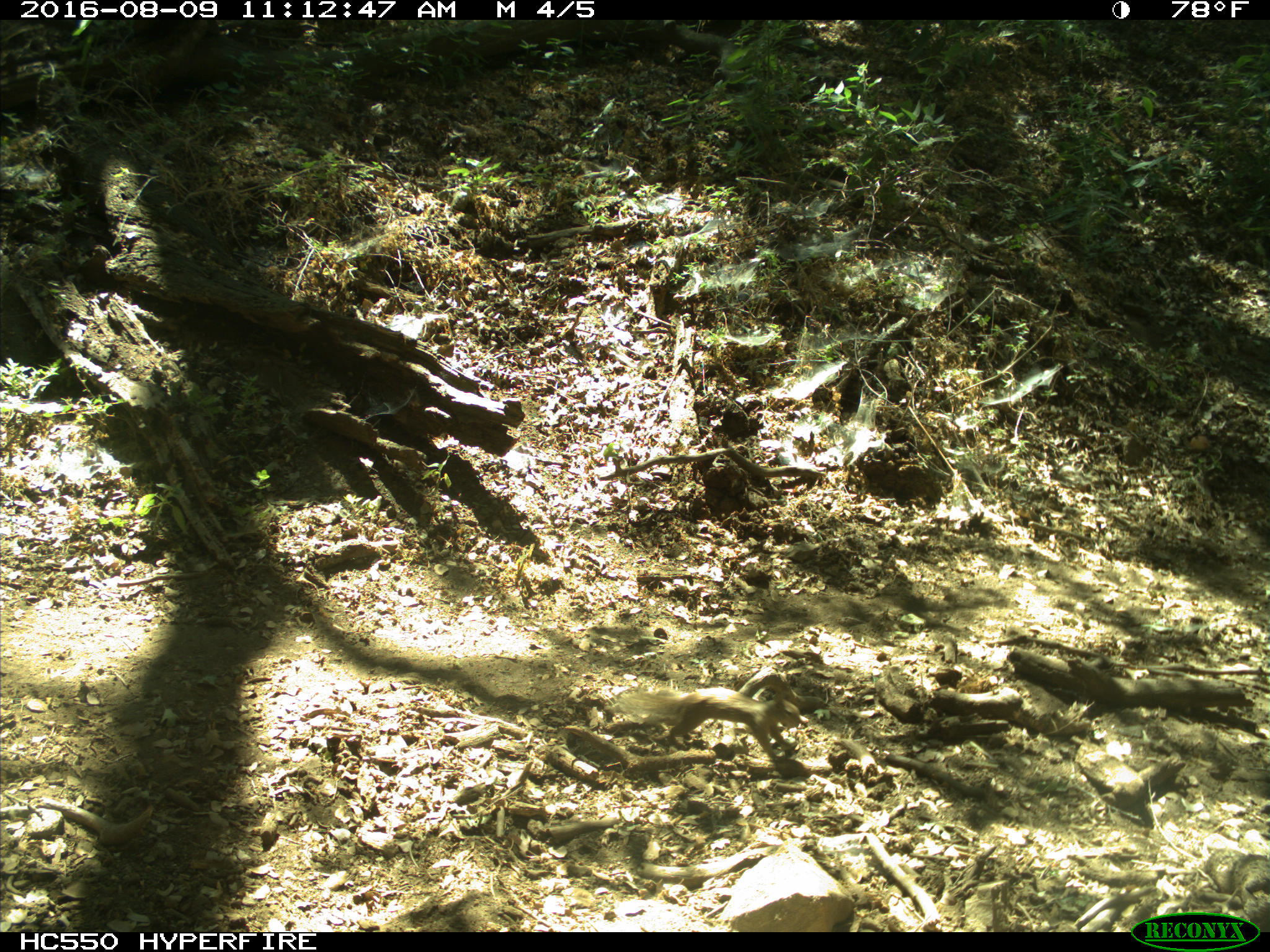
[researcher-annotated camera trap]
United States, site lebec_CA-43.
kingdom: Animalia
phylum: Chordata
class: Mammalia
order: Rodentia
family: Sciuridae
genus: Otospermophilus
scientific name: Otospermophilus beecheyi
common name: california ground squirrel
Otospermophilus beecheyi (california ground squirrel).